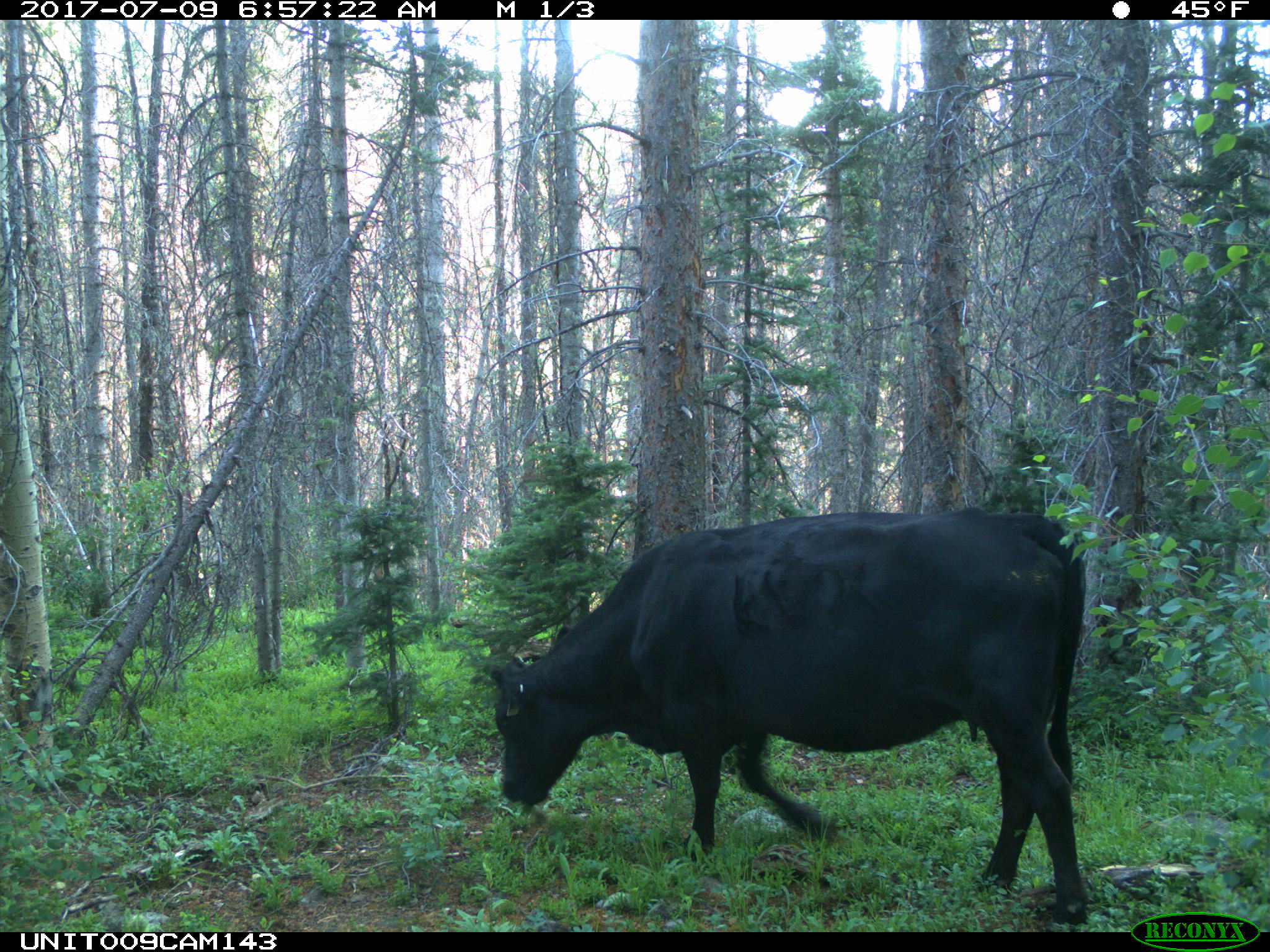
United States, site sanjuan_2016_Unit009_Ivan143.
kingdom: Animalia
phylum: Chordata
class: Mammalia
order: Artiodactyla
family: Bovidae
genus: Bos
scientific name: Bos taurus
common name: domestic cow